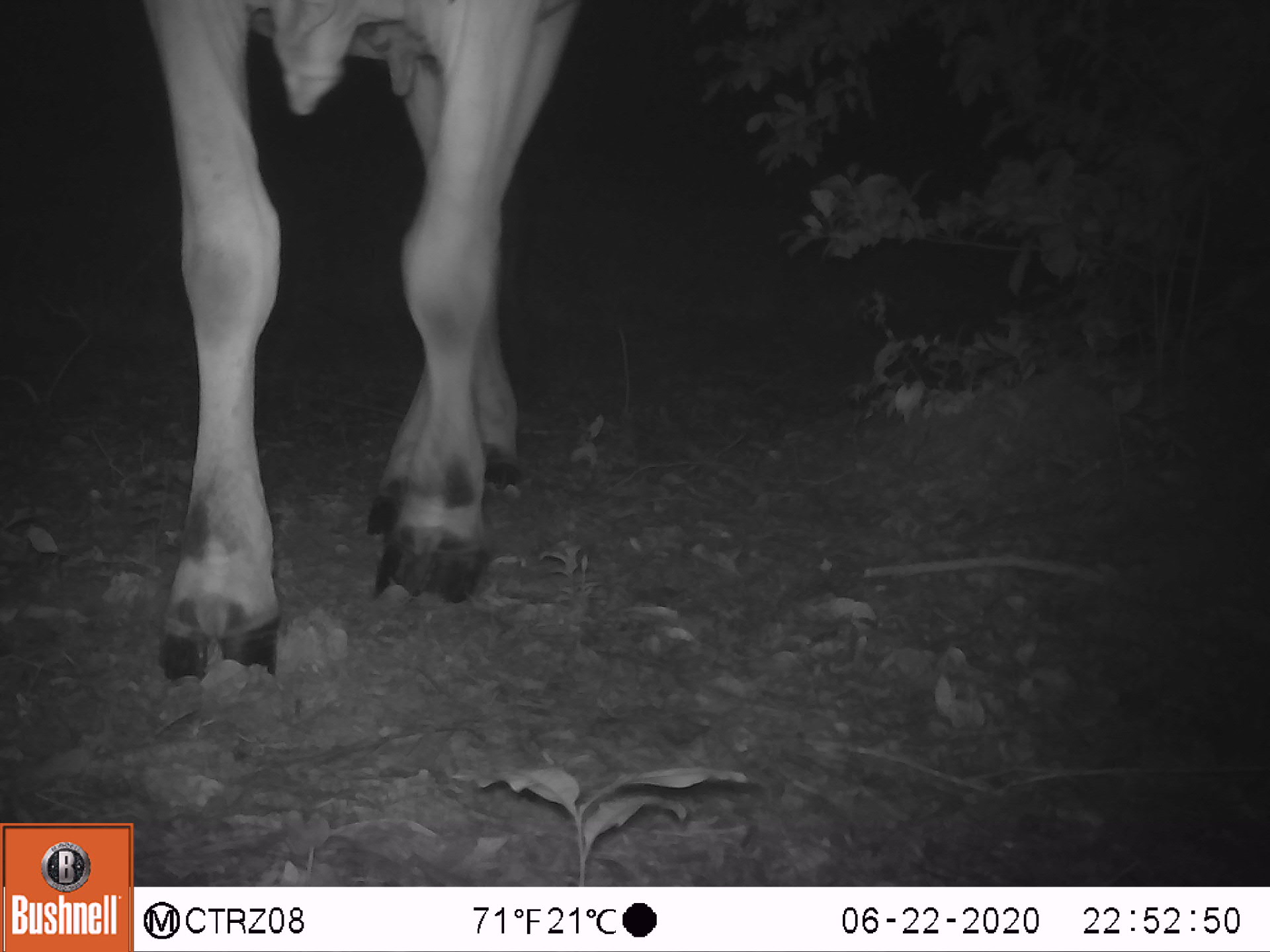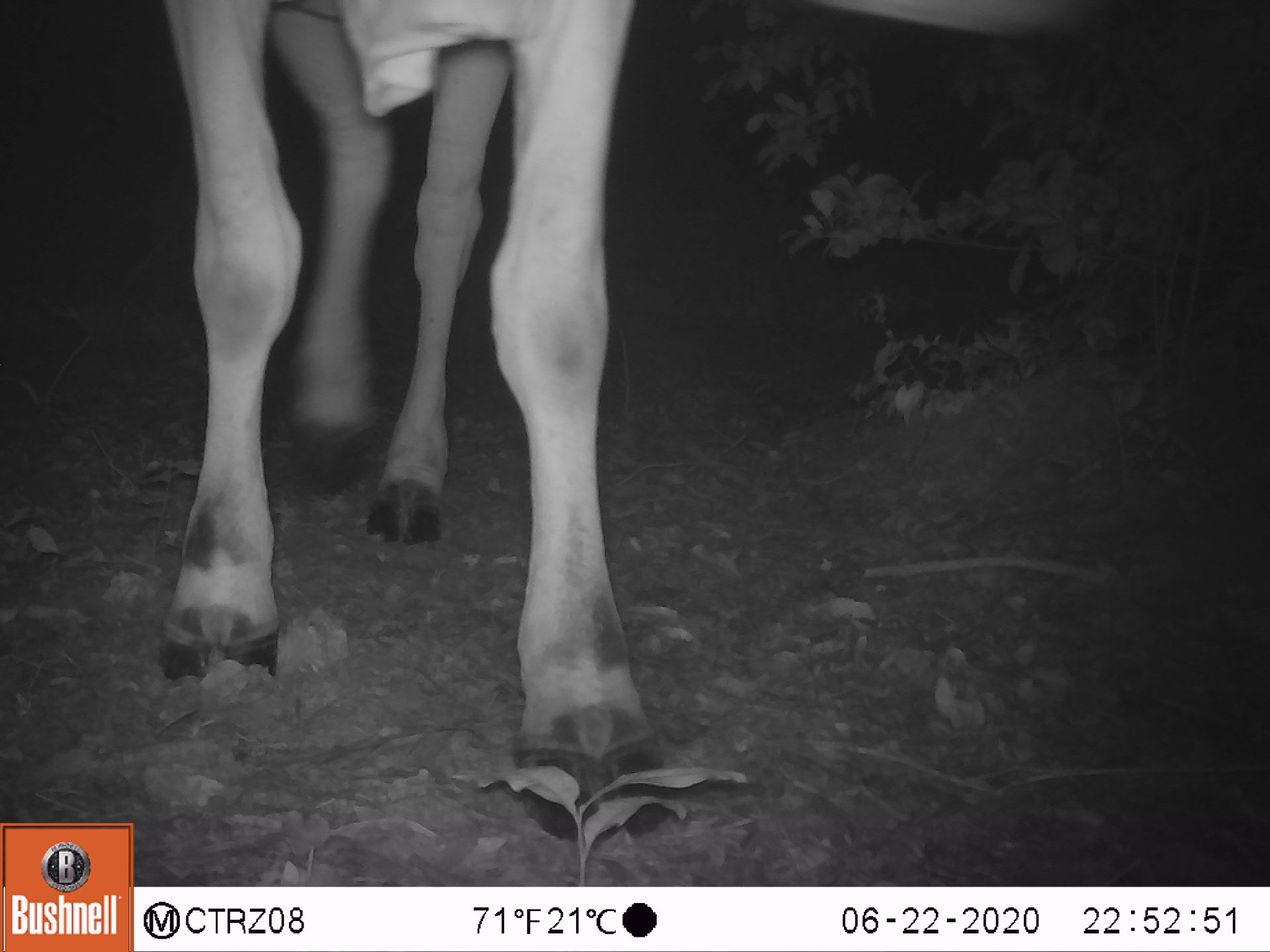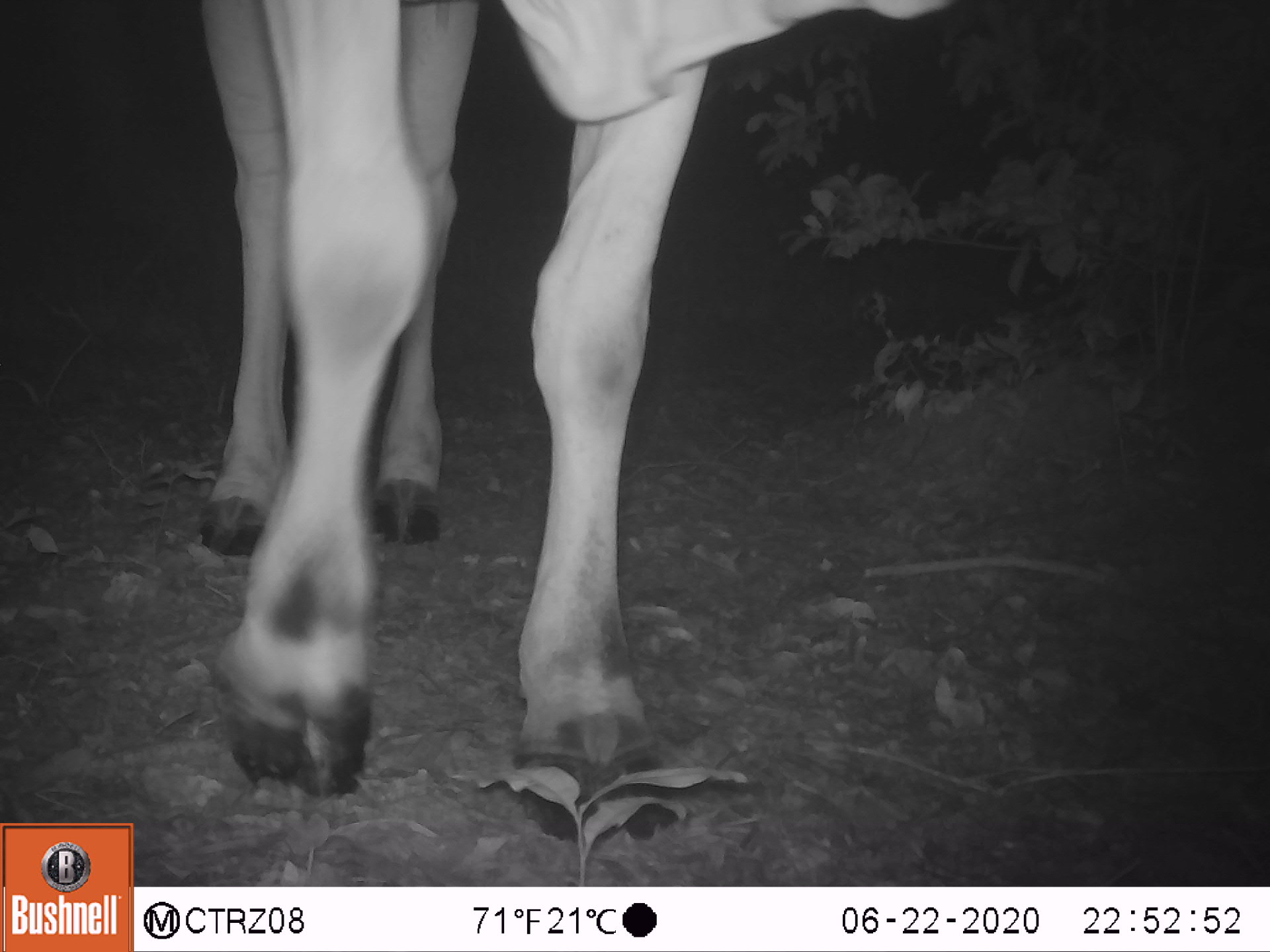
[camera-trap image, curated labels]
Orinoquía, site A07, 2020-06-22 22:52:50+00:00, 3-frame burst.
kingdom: Animalia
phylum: Chordata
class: Mammalia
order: Artiodactyla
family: Bovidae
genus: Bos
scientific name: Bos taurus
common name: cow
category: cattle